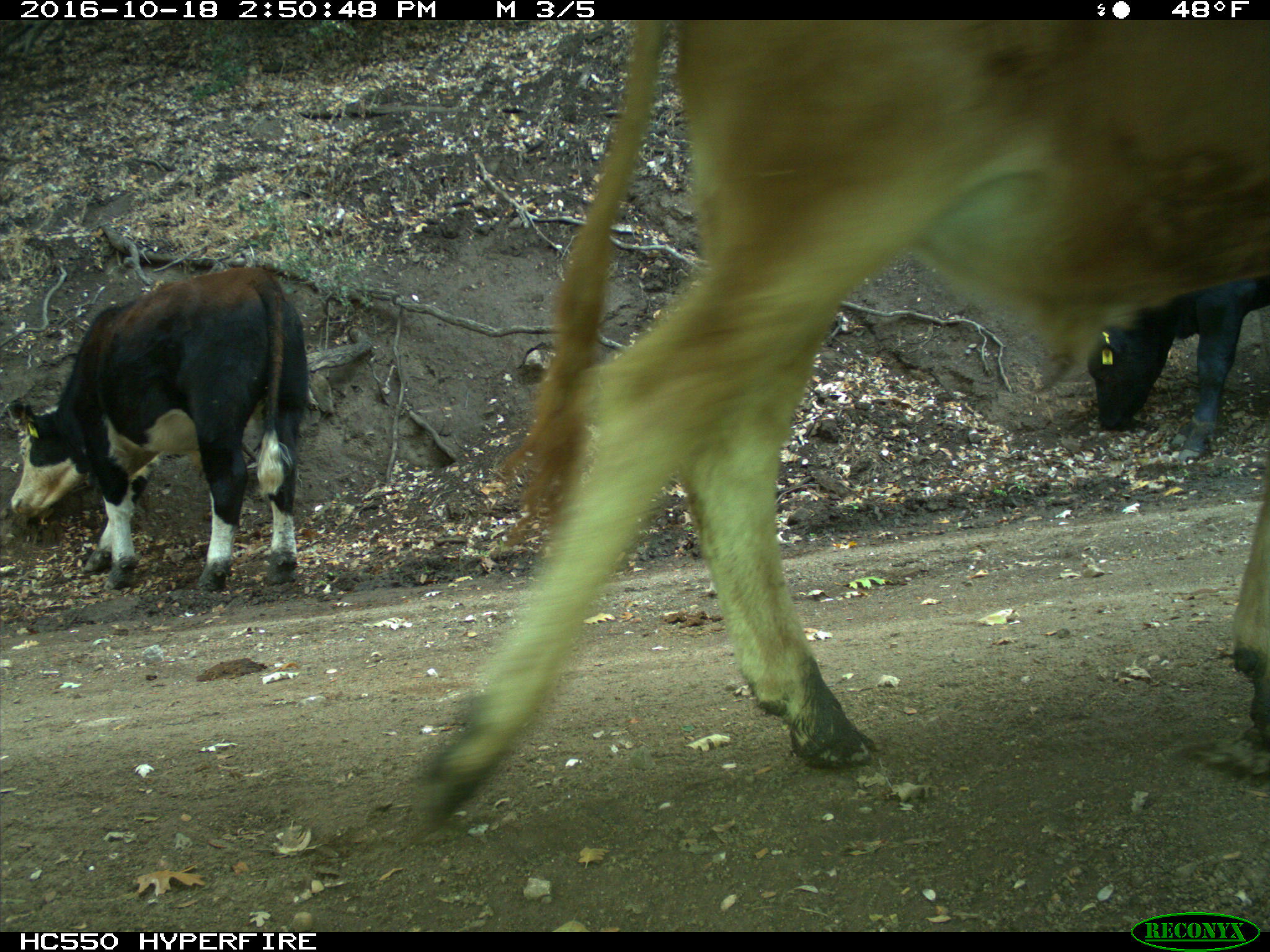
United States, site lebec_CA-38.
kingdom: Animalia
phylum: Chordata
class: Mammalia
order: Artiodactyla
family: Bovidae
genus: Bos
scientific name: Bos taurus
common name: domestic cow